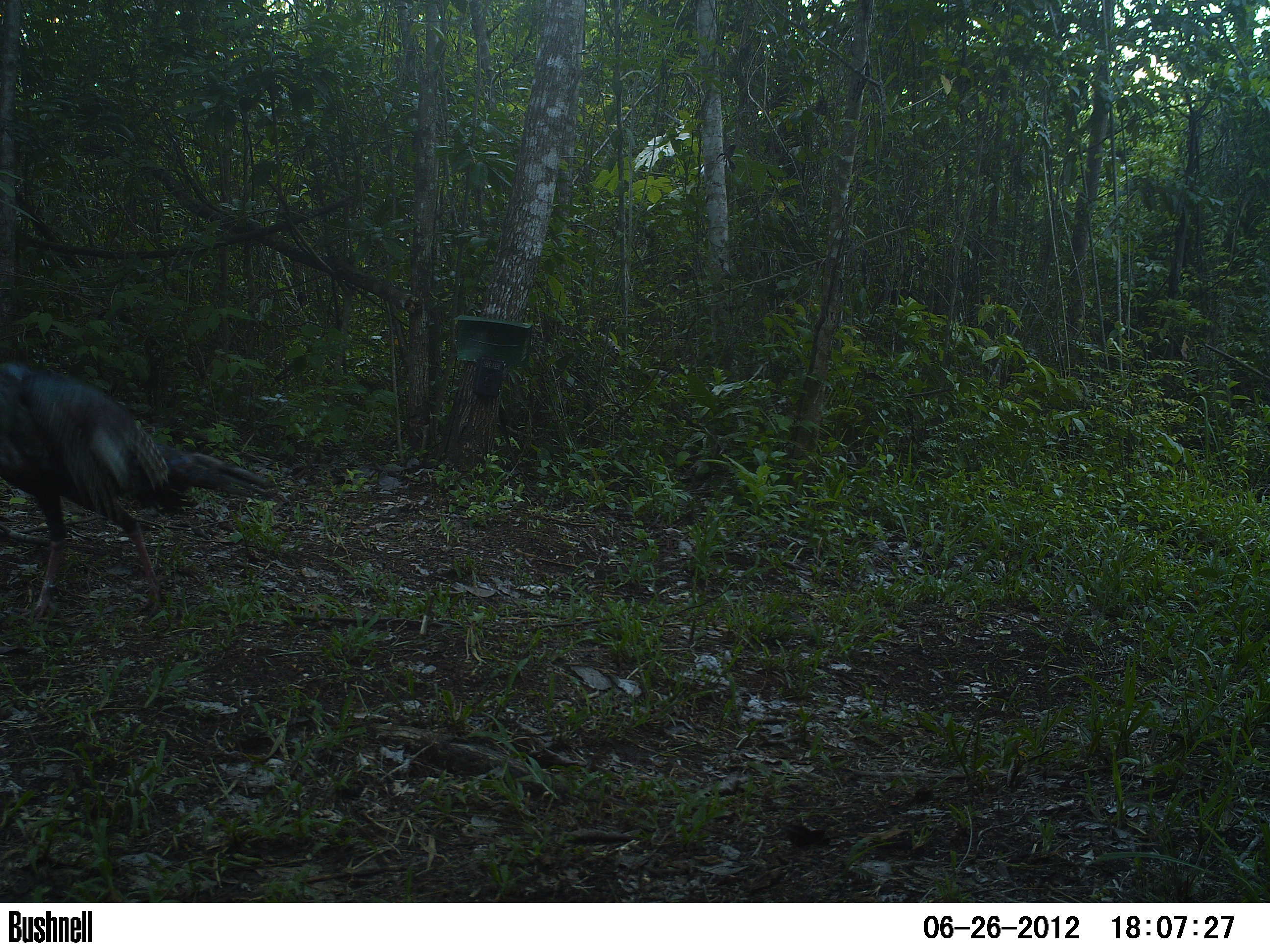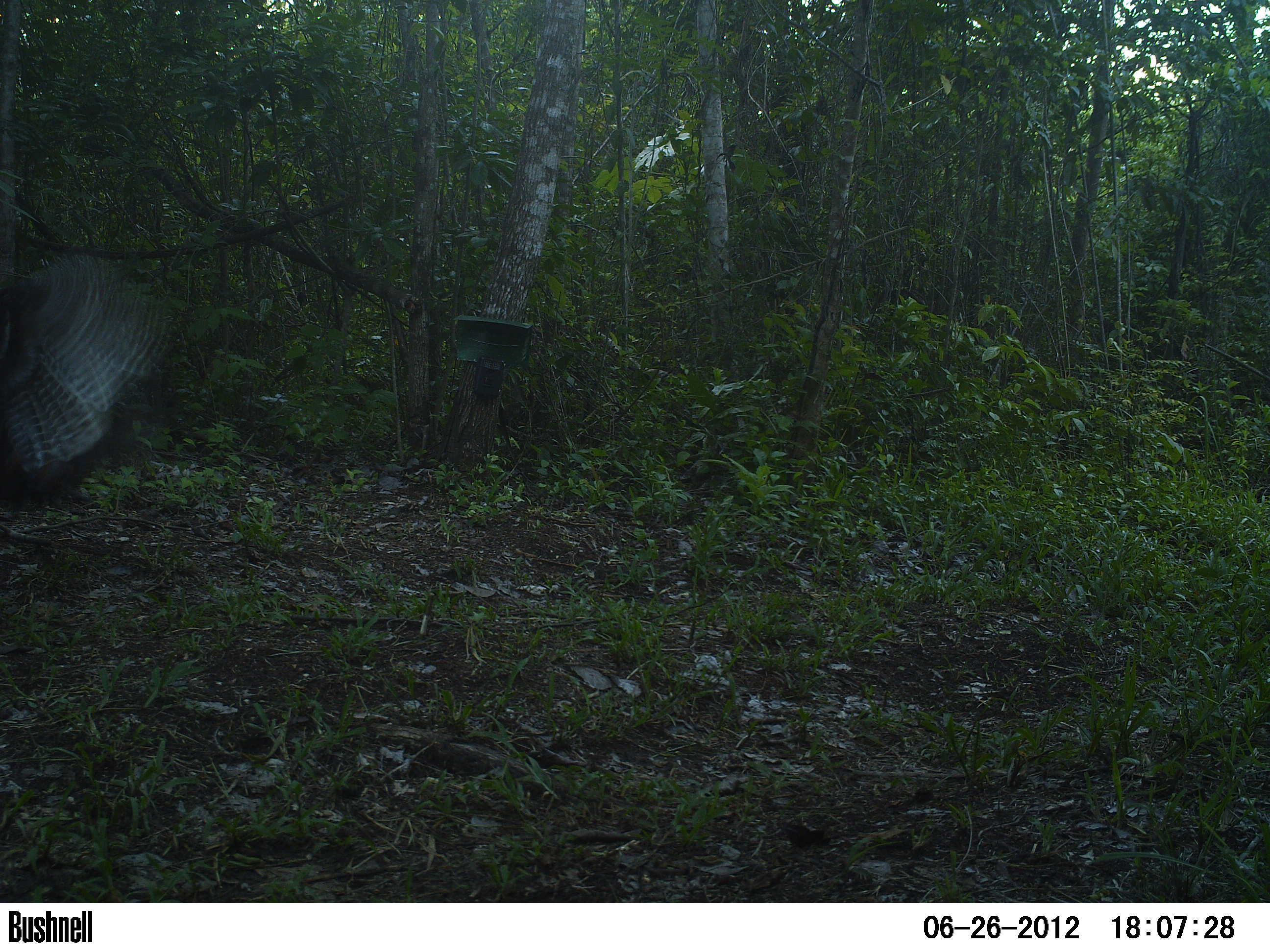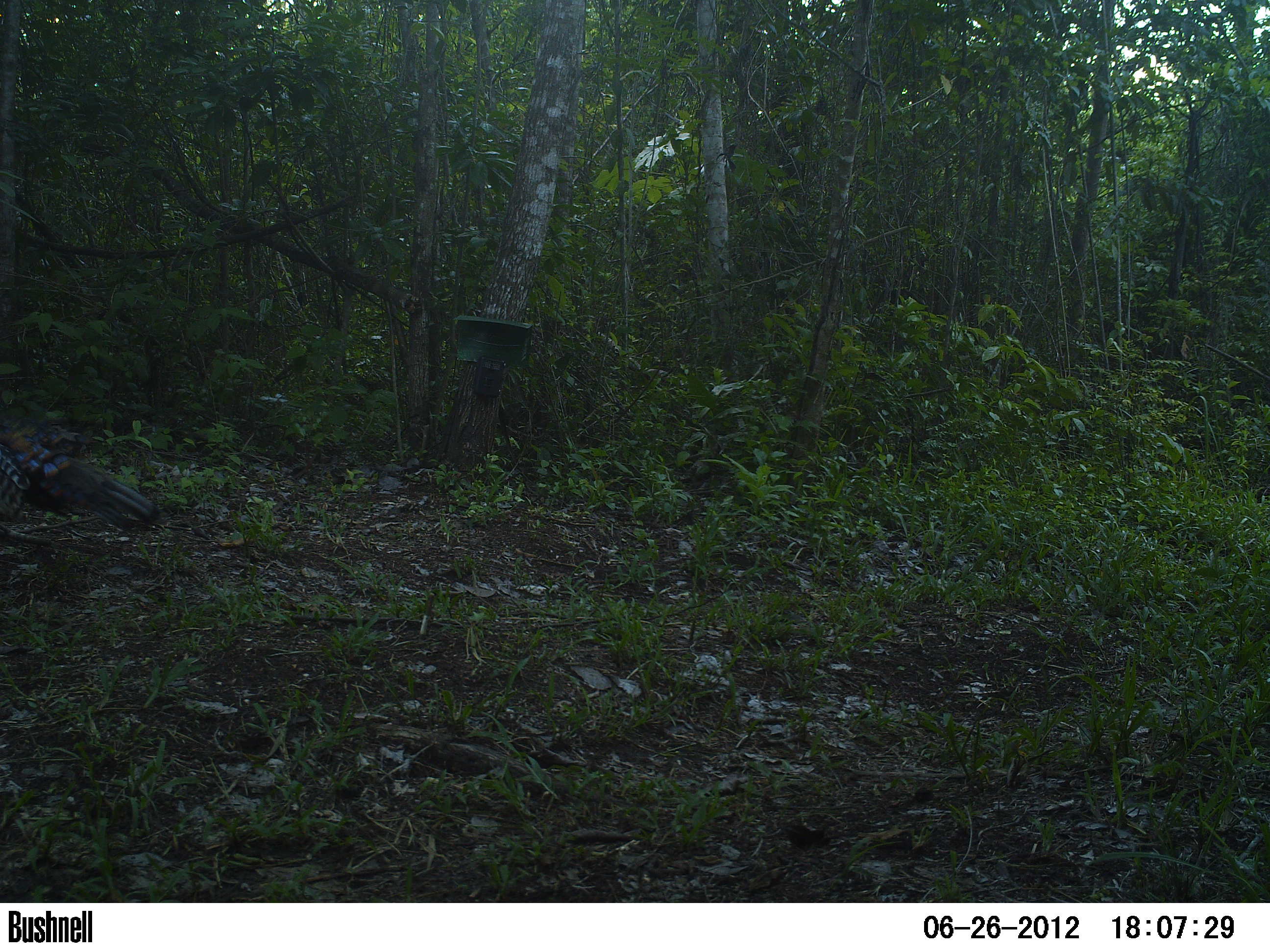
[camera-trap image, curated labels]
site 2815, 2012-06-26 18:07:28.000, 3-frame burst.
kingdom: Animalia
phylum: Chordata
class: Aves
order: Galliformes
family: Phasianidae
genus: Meleagris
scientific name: Meleagris ocellata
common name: ocellated turkey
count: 1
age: adult